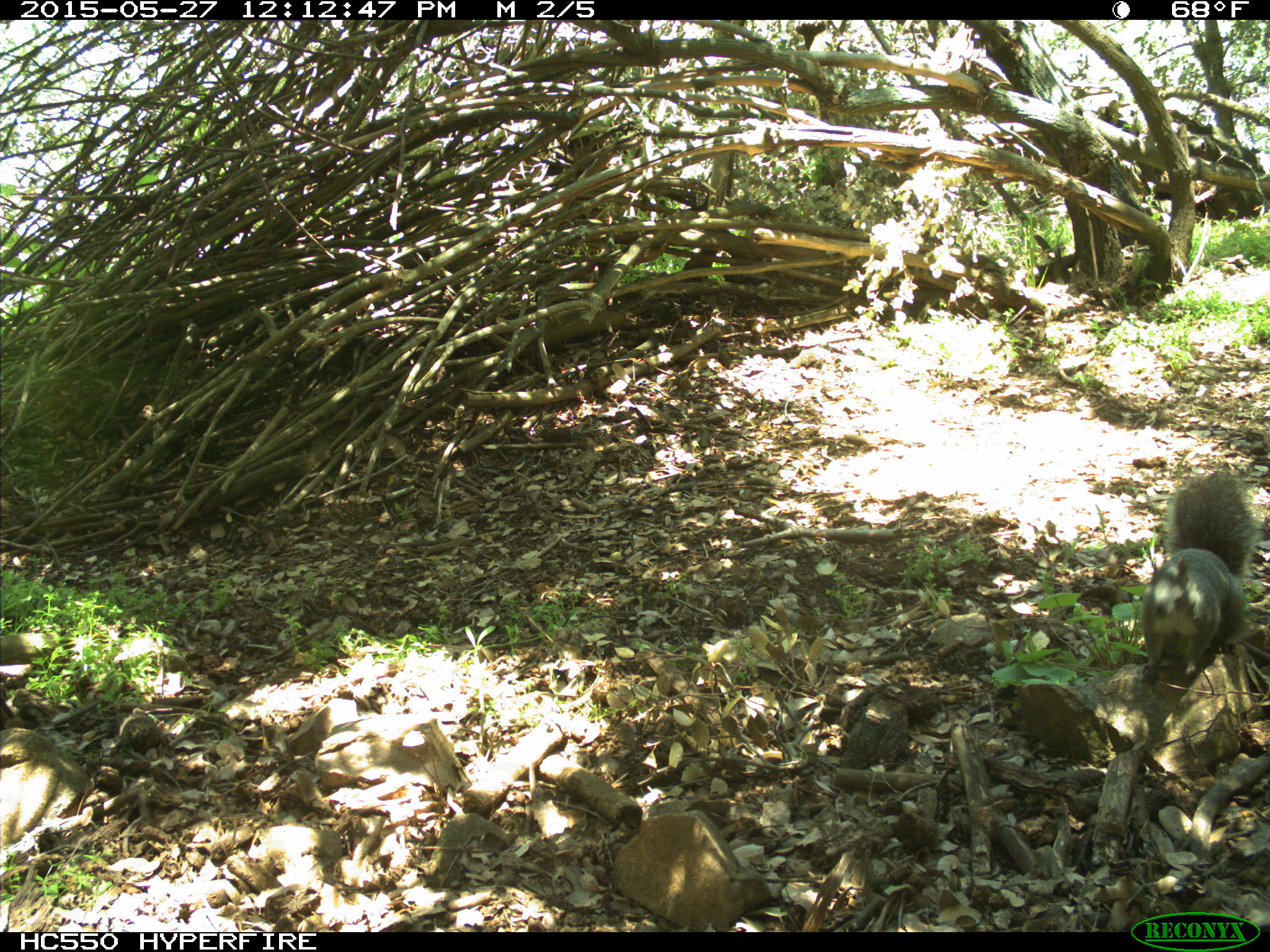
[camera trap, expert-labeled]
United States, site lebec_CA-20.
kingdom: Animalia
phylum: Chordata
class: Mammalia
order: Rodentia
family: Sciuridae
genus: Sciurus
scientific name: Sciurus carolinensis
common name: eastern gray squirrel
Sciurus carolinensis (eastern gray squirrel).